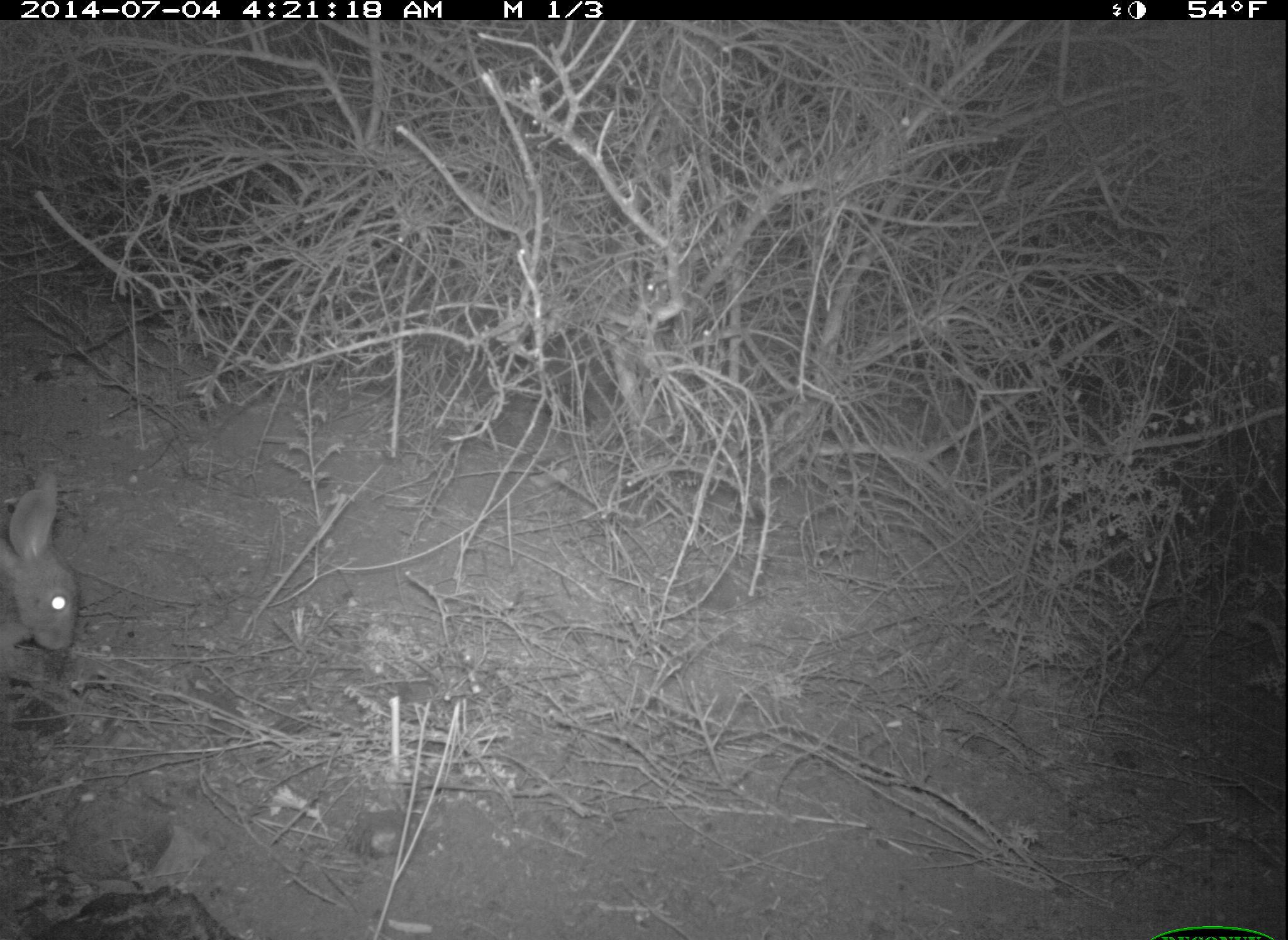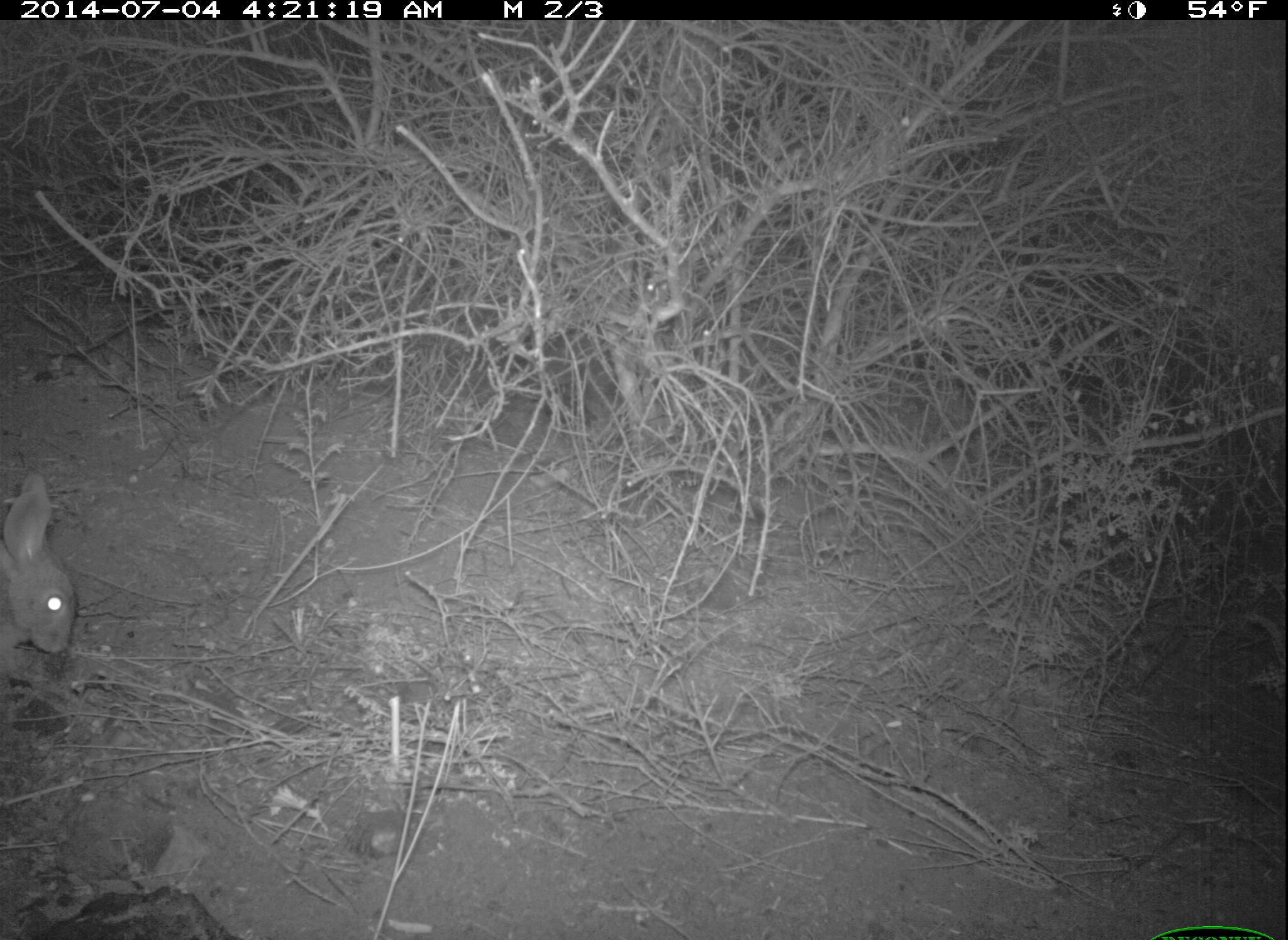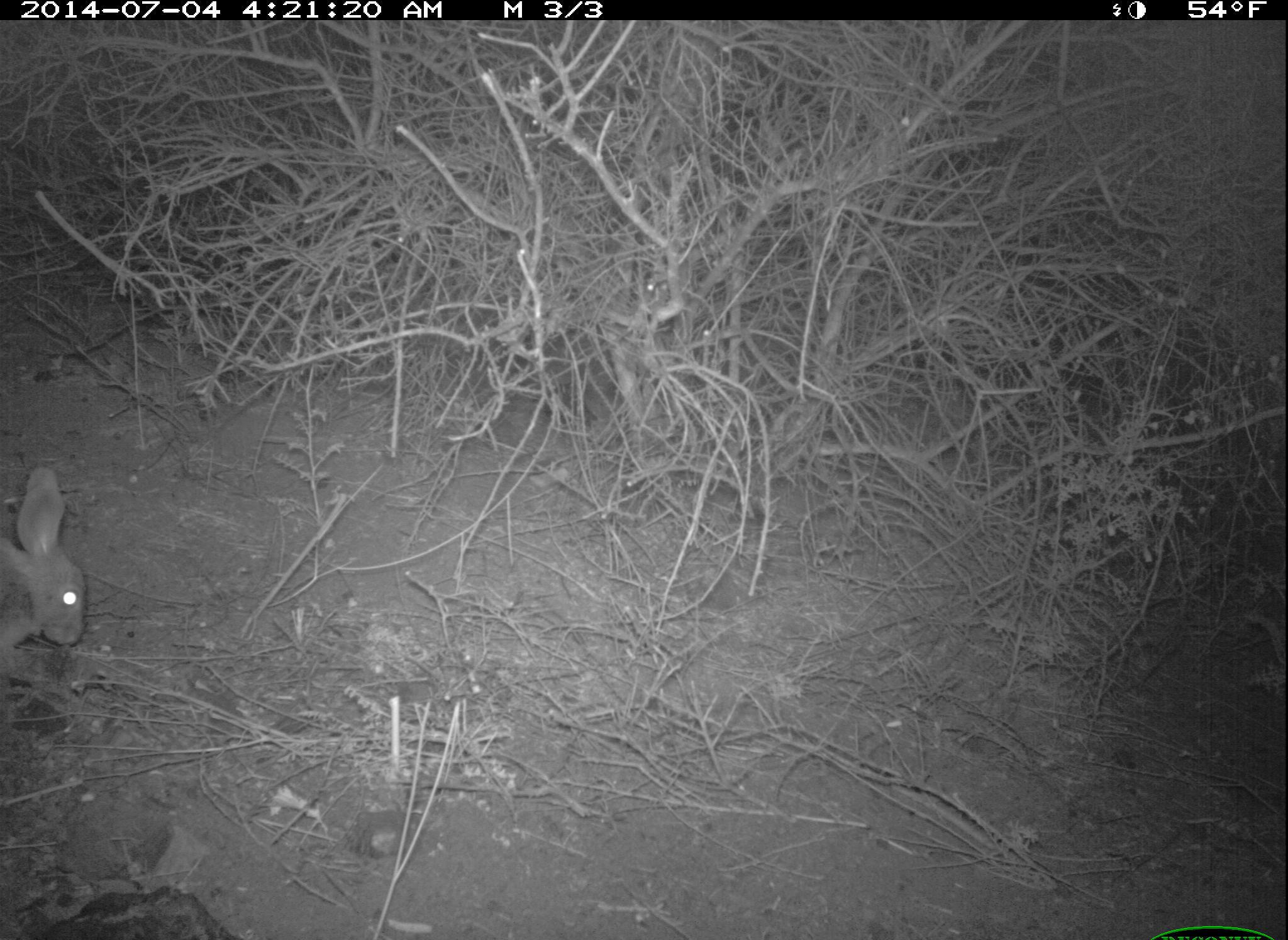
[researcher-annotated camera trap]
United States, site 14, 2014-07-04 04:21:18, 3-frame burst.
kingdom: Animalia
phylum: Chordata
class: Mammalia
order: Lagomorpha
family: Leporidae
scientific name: Leporidae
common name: rabbits and hares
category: rabbit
Rabbit (rabbits and hares) (Leporidae).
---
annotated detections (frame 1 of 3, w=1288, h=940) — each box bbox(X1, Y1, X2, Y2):
rabbit: bbox(0, 470, 82, 659)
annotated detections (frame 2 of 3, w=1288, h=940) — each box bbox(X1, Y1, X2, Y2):
rabbit: bbox(0, 472, 77, 679)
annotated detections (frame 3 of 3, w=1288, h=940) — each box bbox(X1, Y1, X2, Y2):
rabbit: bbox(0, 464, 88, 675)